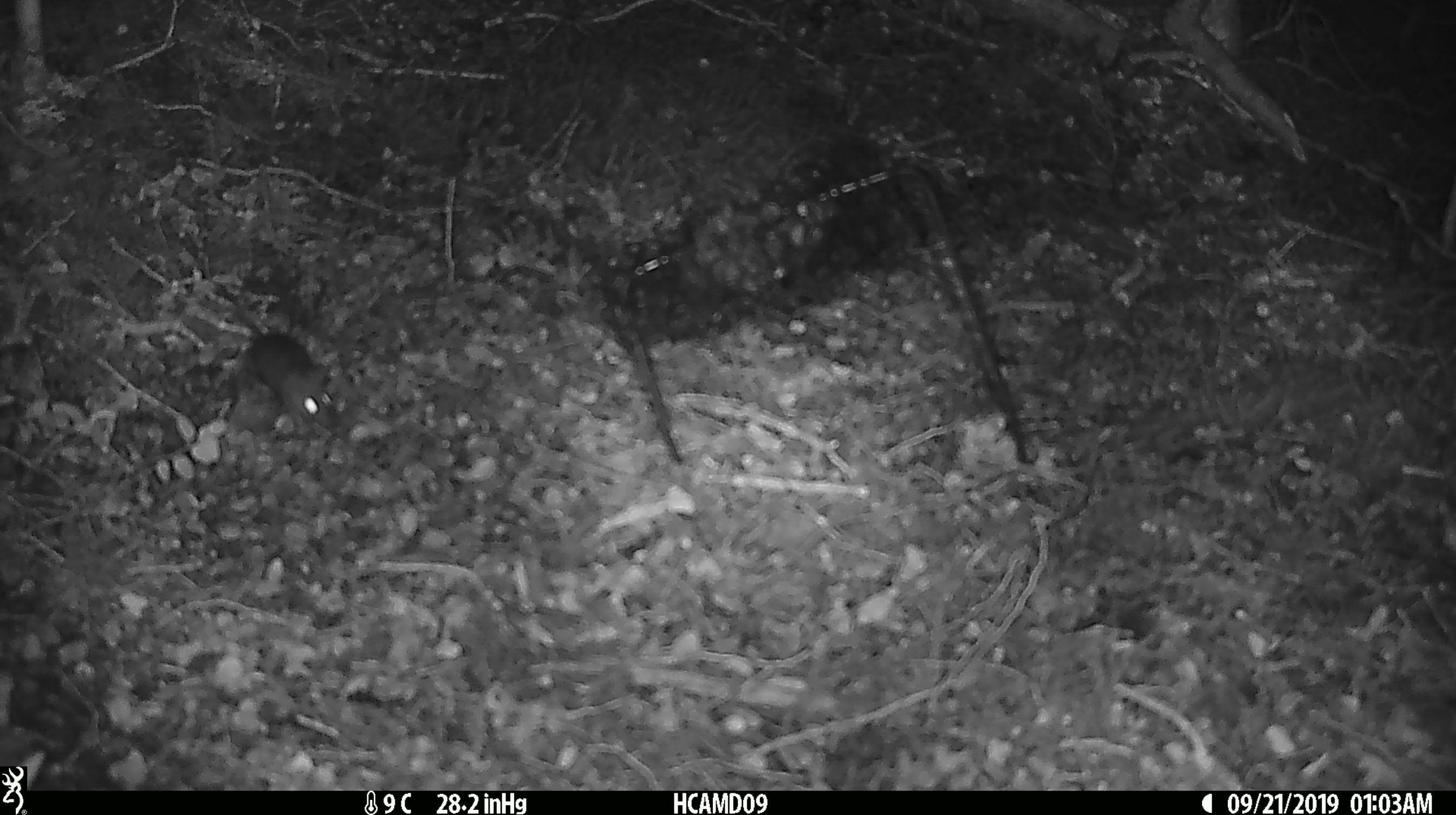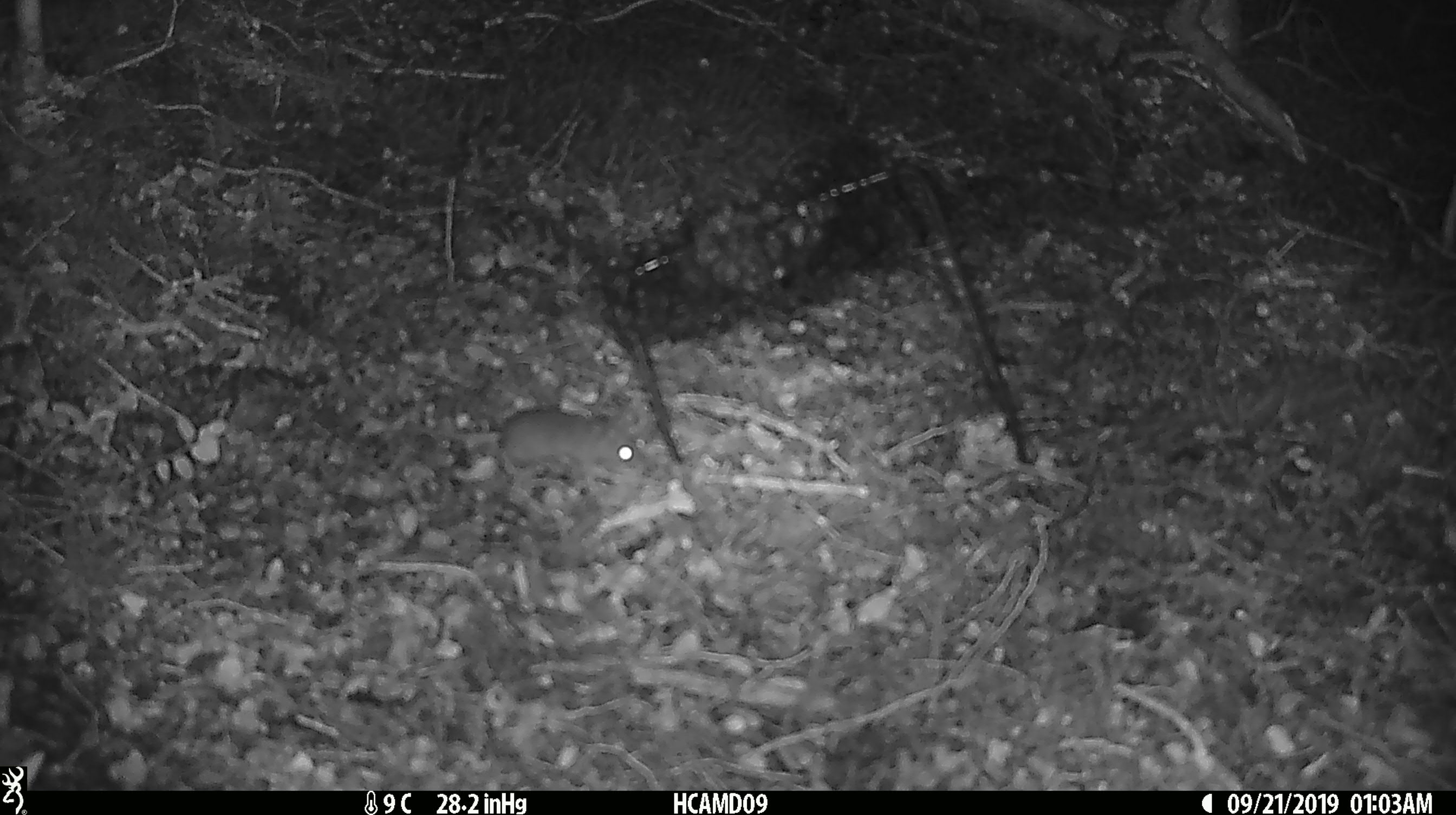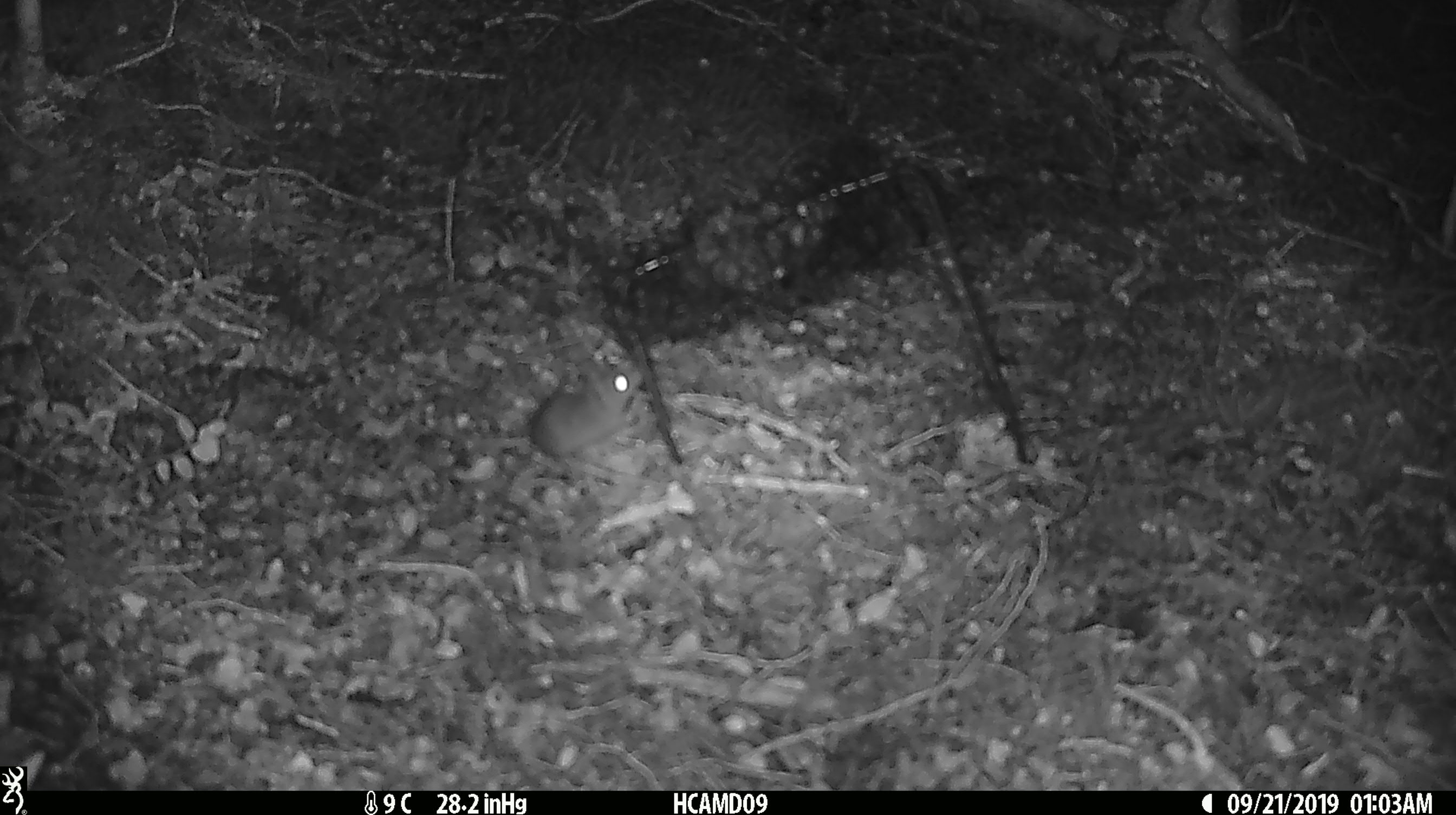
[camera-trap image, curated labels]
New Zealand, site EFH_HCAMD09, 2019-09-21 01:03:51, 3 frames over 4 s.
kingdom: Animalia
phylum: Chordata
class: Mammalia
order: Rodentia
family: Muridae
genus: Mus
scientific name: Mus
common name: mouse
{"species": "mouse (Mus)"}